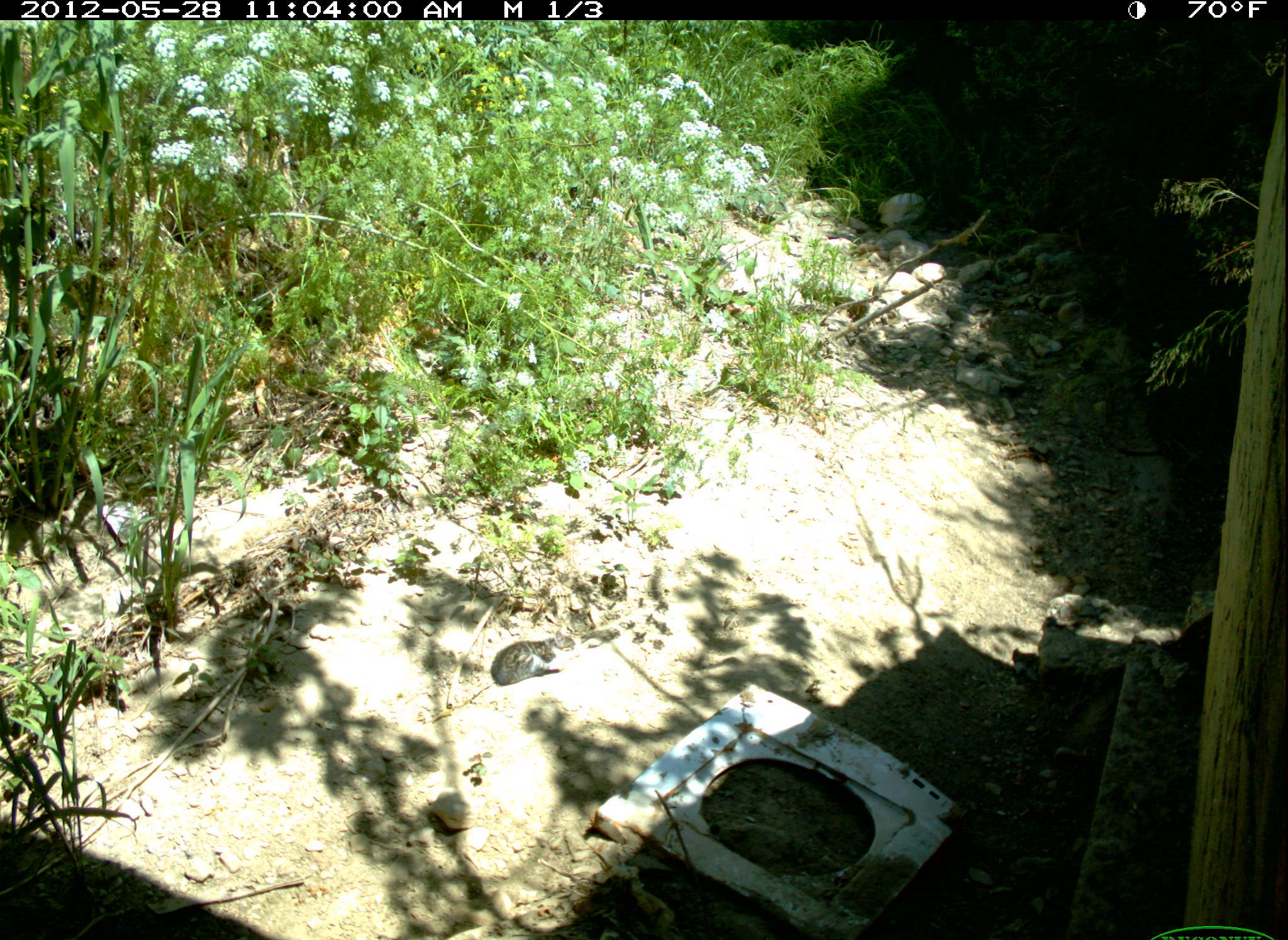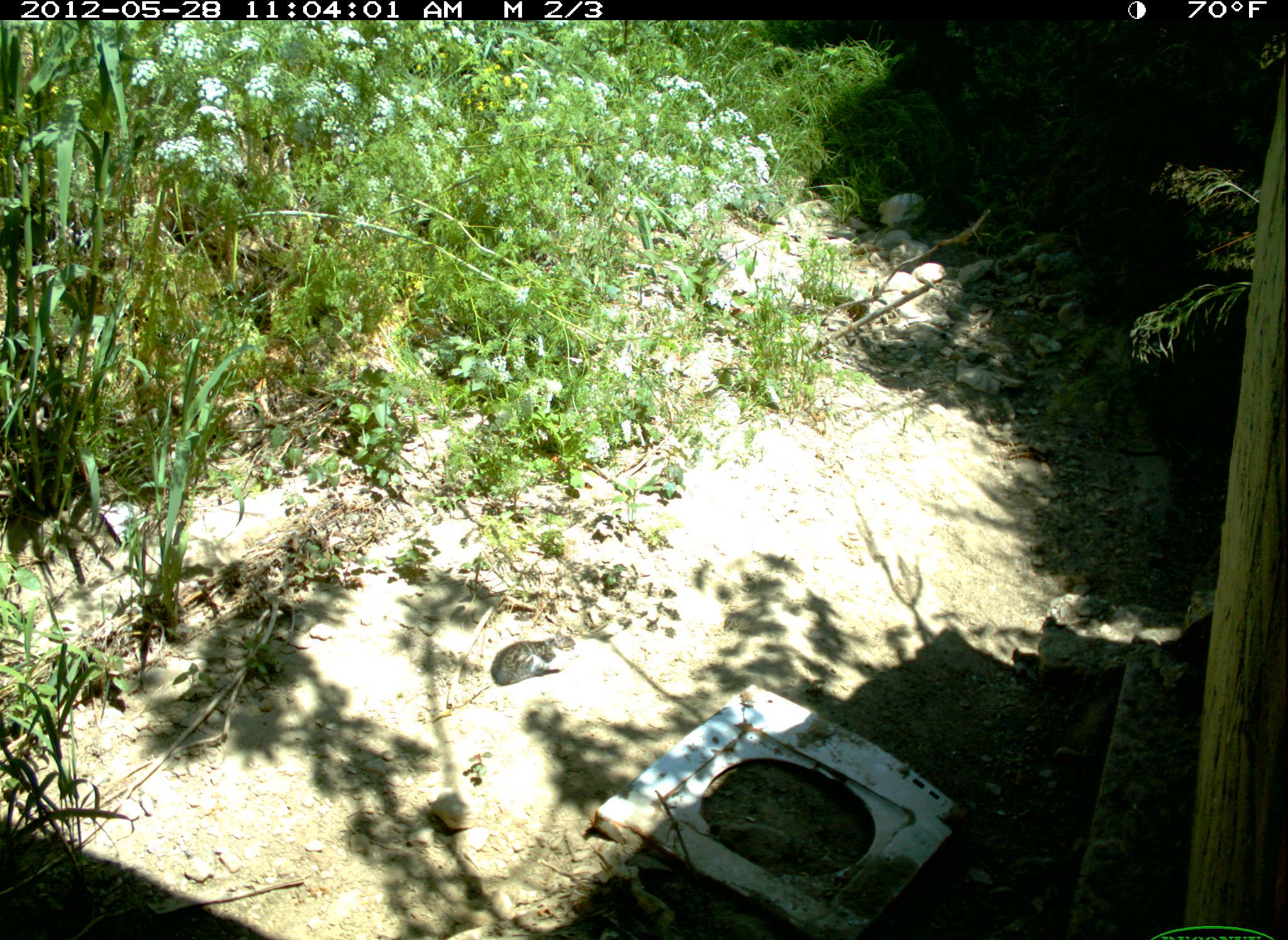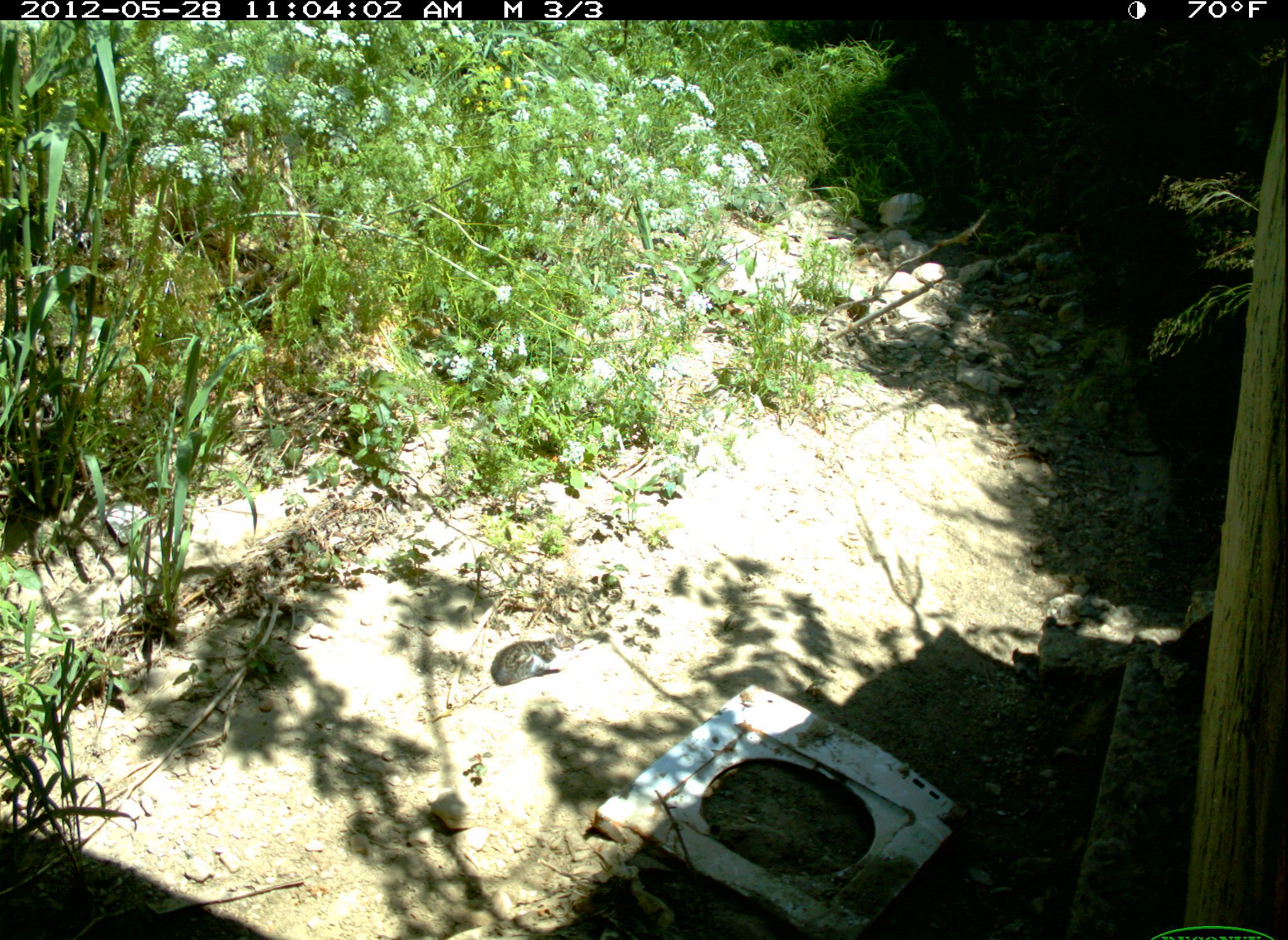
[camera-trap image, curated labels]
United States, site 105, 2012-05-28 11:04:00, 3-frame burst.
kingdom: Animalia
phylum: Chordata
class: Mammalia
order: Carnivora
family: Felidae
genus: Felis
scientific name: Felis catus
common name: cat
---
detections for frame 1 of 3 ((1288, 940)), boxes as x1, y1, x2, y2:
cat: 486, 628, 583, 694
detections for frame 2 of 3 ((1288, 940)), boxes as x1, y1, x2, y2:
cat: 483, 623, 586, 701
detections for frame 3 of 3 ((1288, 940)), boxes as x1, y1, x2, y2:
cat: 486, 622, 581, 693